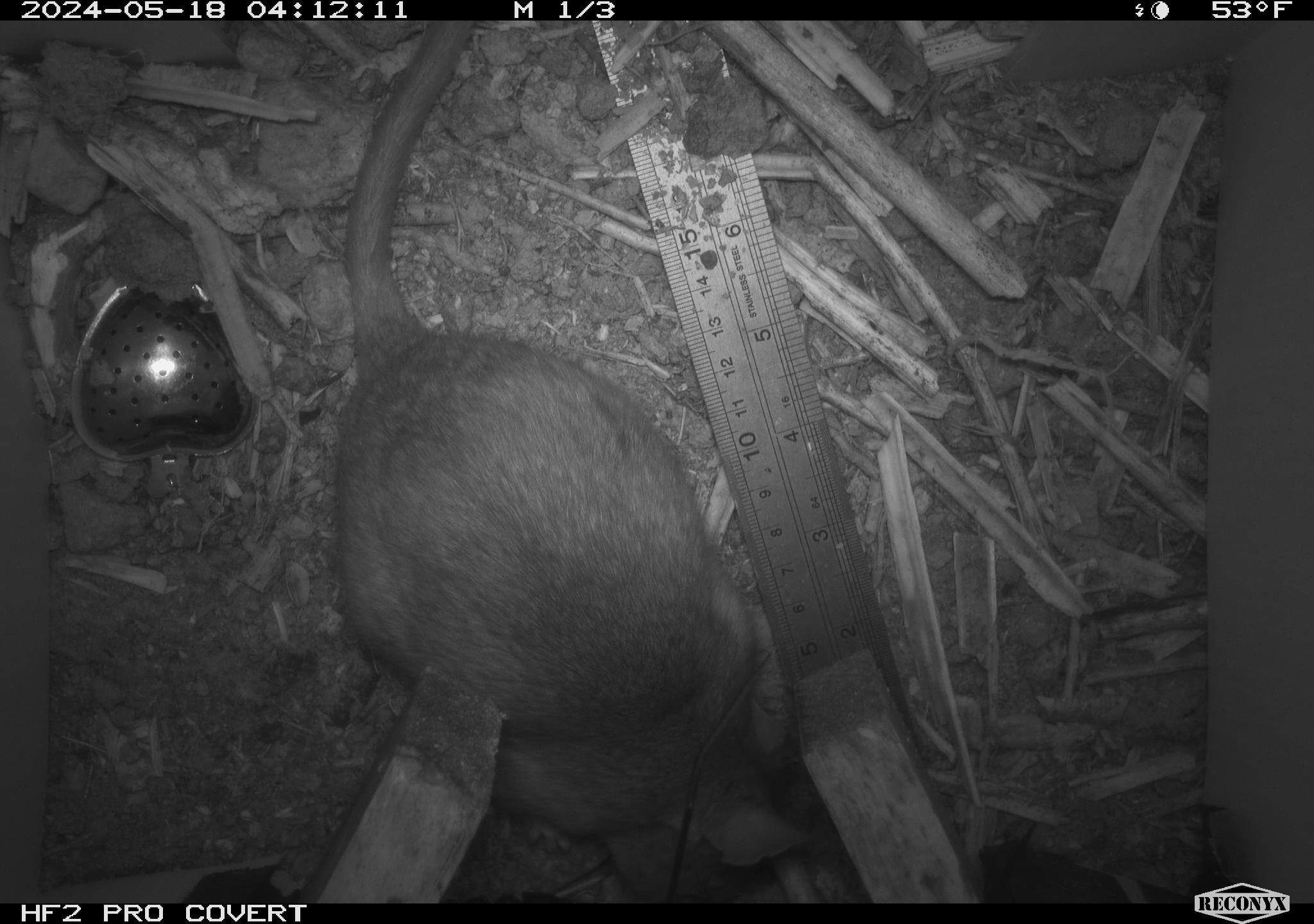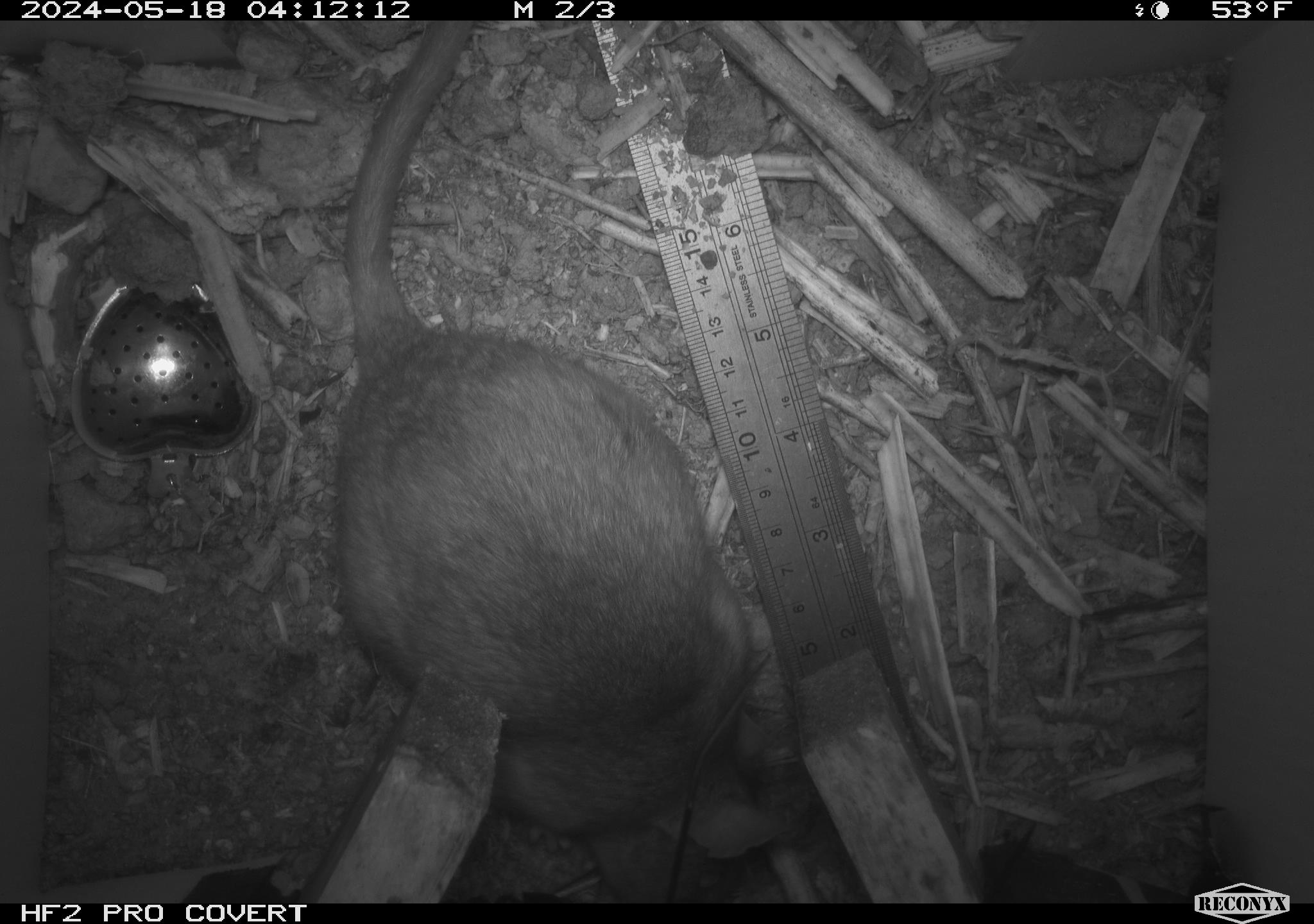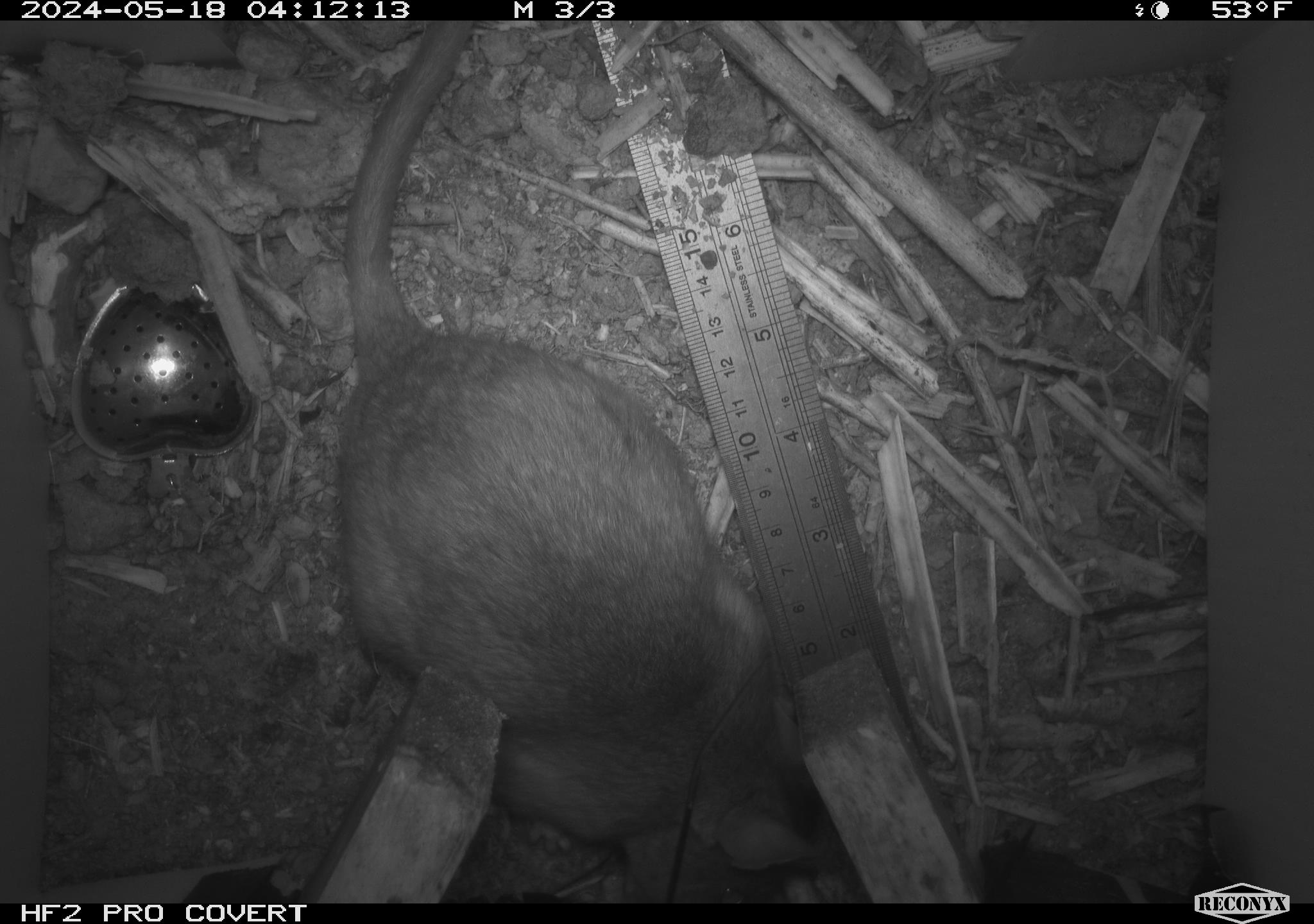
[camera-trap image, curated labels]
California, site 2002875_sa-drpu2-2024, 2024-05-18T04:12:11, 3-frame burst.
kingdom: Animalia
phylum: Chordata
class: Mammalia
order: Rodentia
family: Cricetidae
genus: Neotoma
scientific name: Neotoma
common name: pack rat or woodrat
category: neotoma species